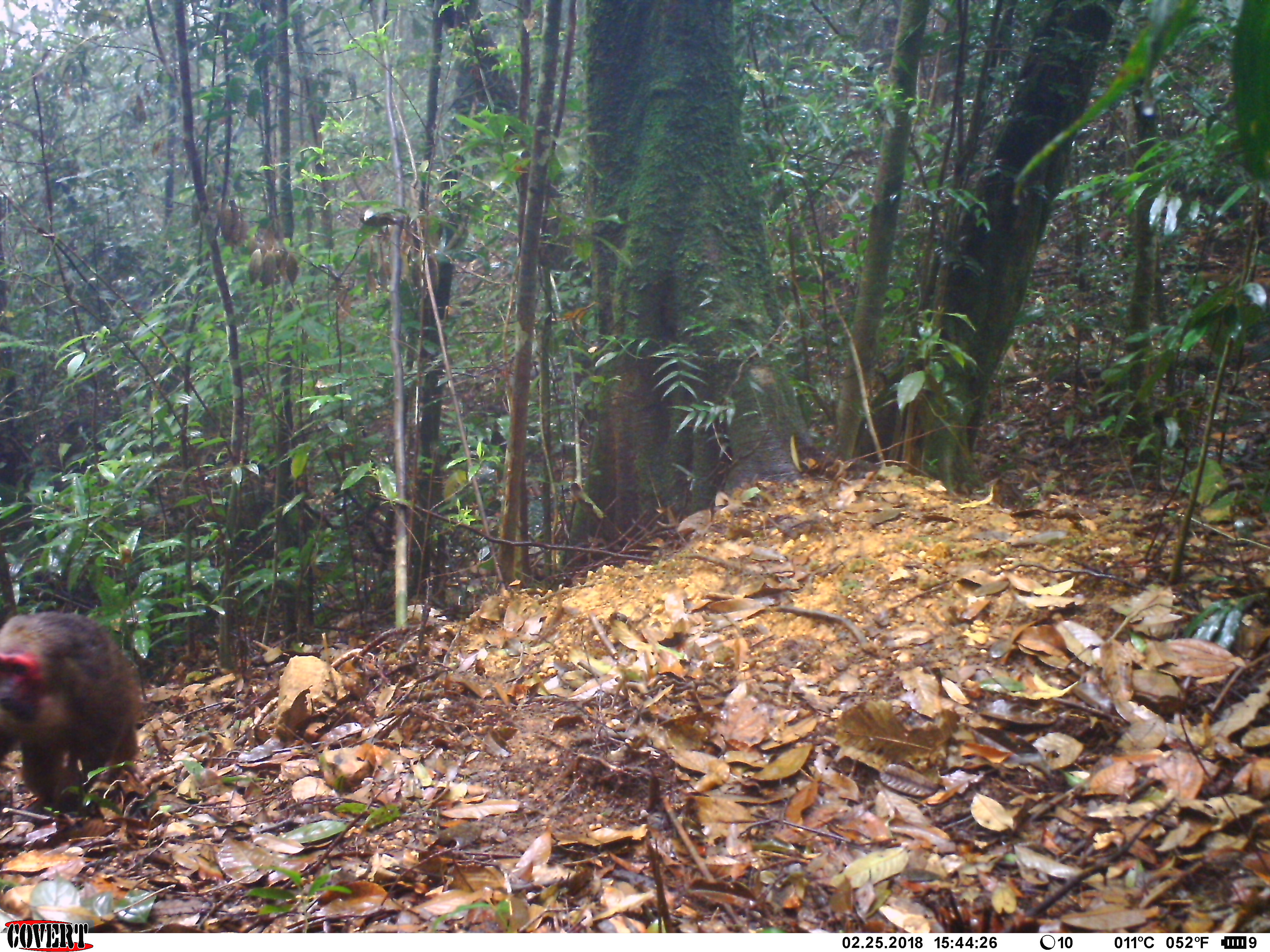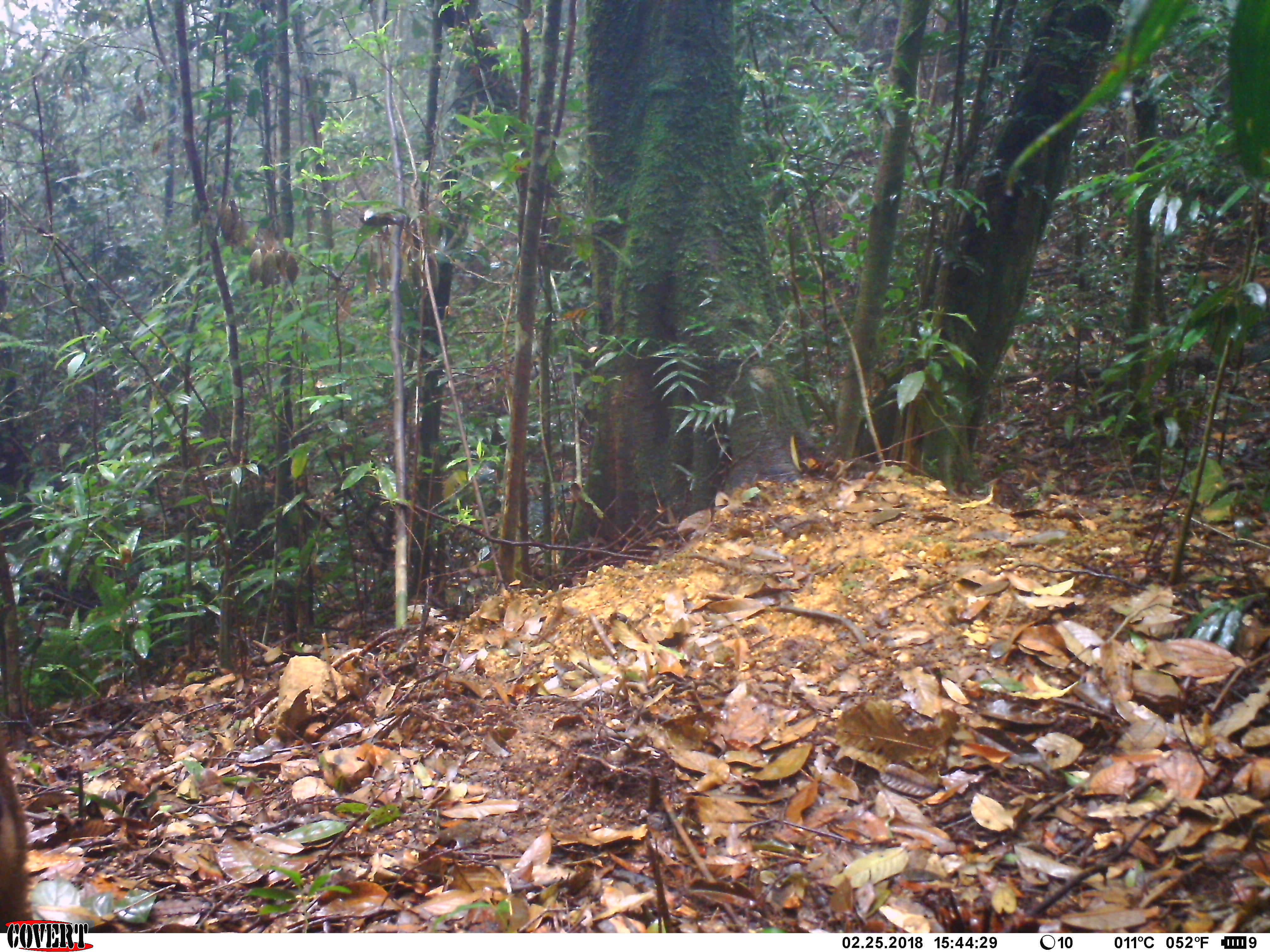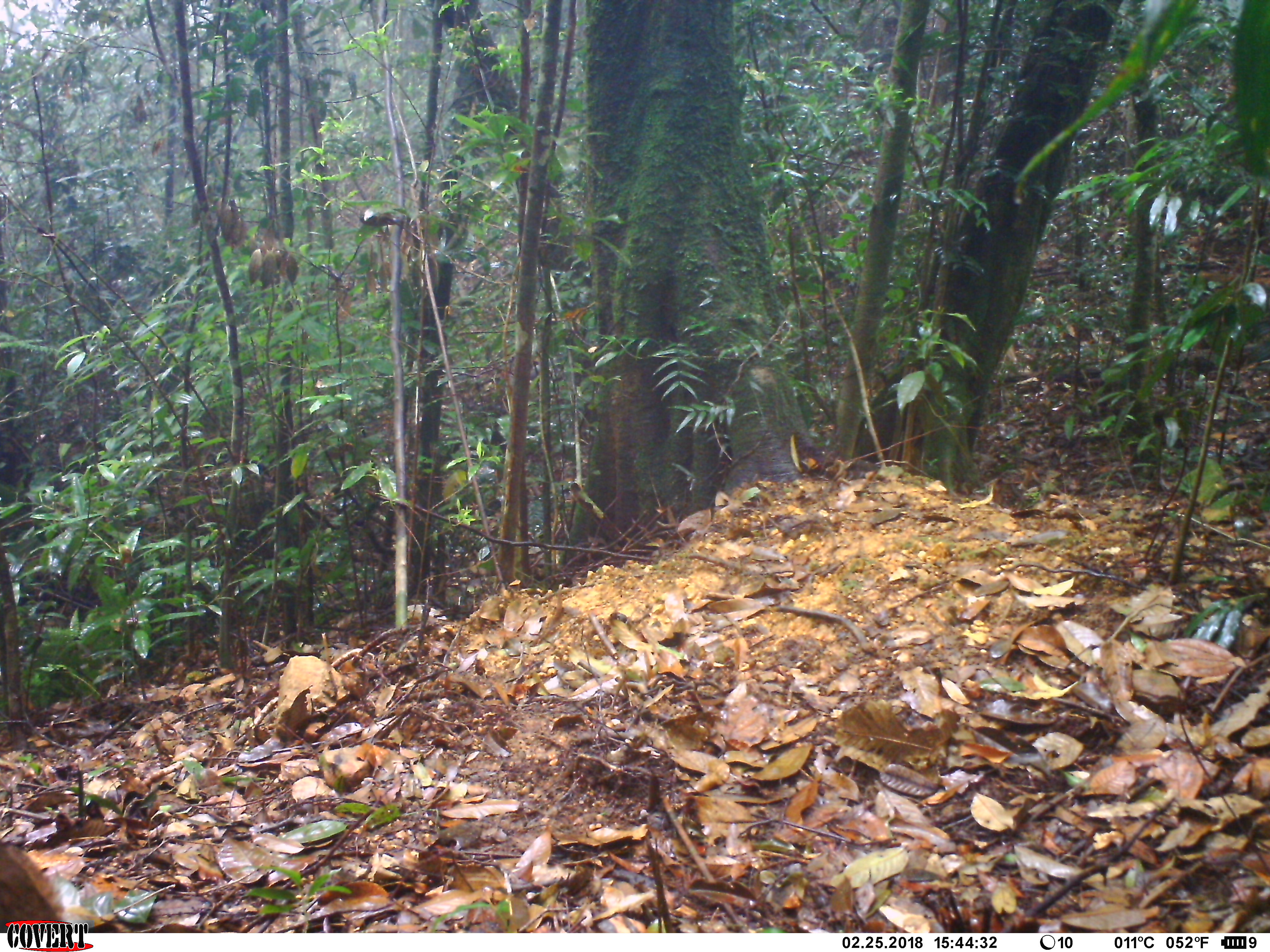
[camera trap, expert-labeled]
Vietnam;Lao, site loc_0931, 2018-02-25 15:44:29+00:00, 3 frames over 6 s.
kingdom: Animalia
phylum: Chordata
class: Mammalia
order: Primates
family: Cercopithecidae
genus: Macaca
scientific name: Macaca arctoides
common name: stump-tailed macaque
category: stump tailed macaque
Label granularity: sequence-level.